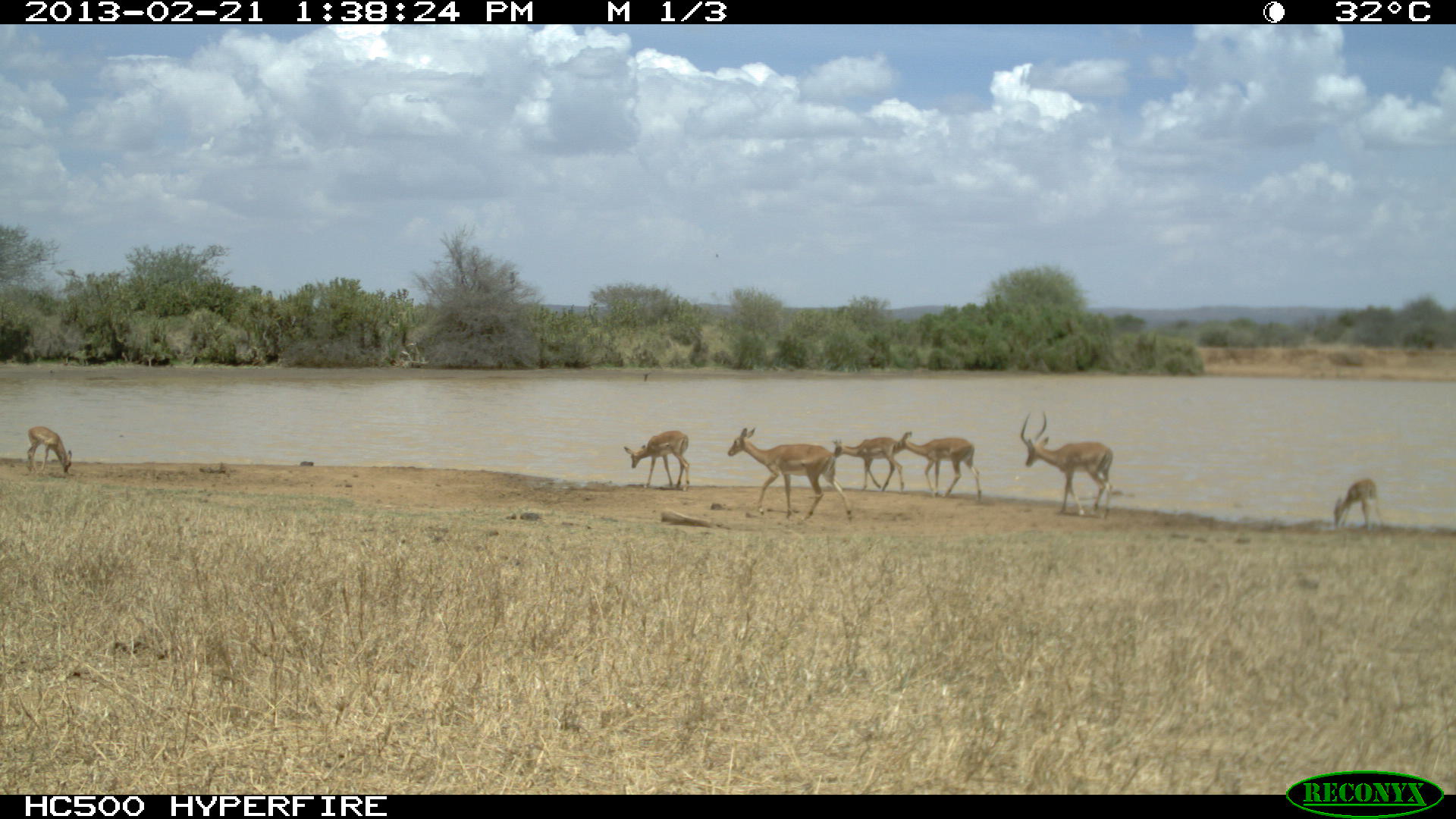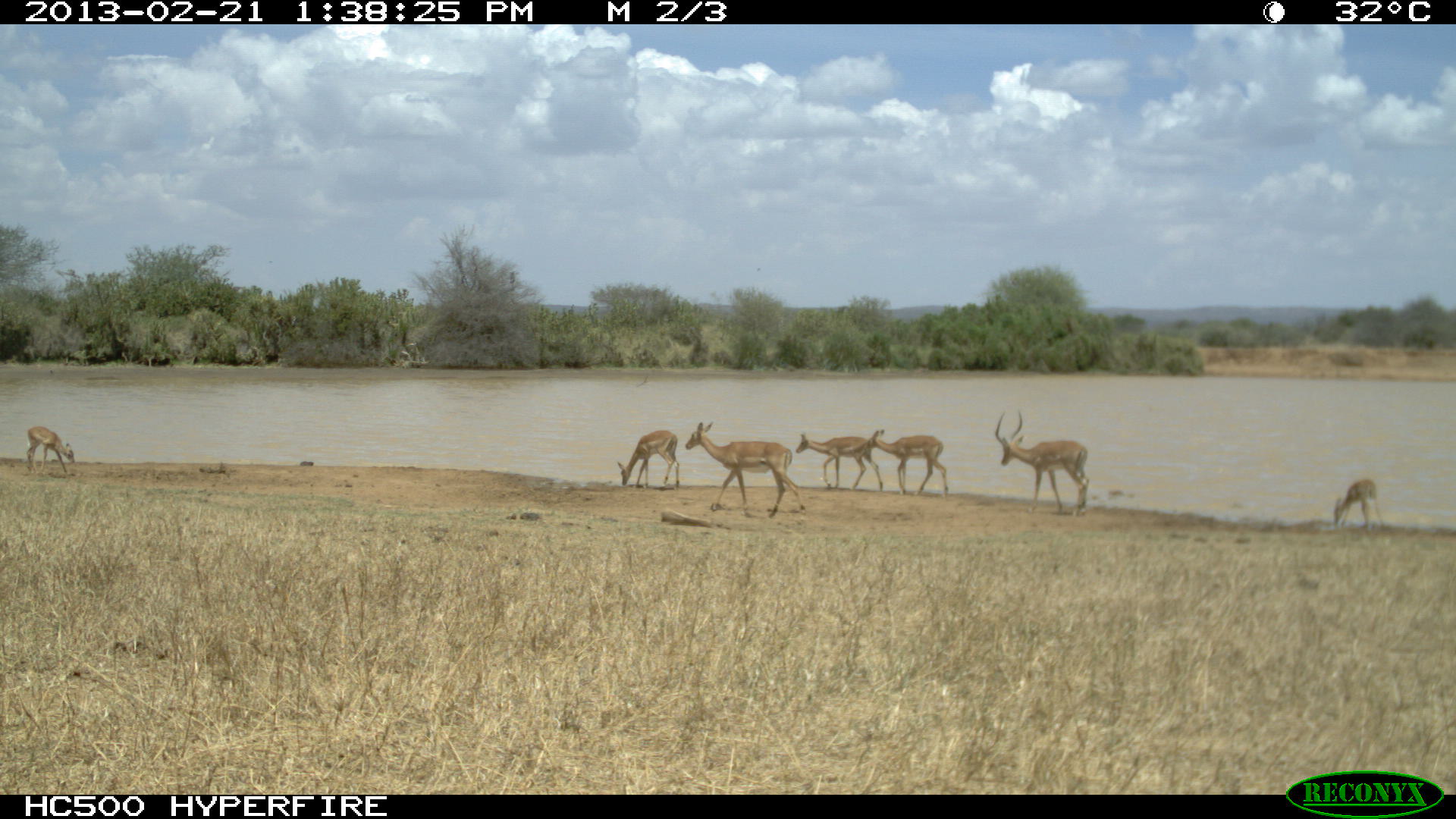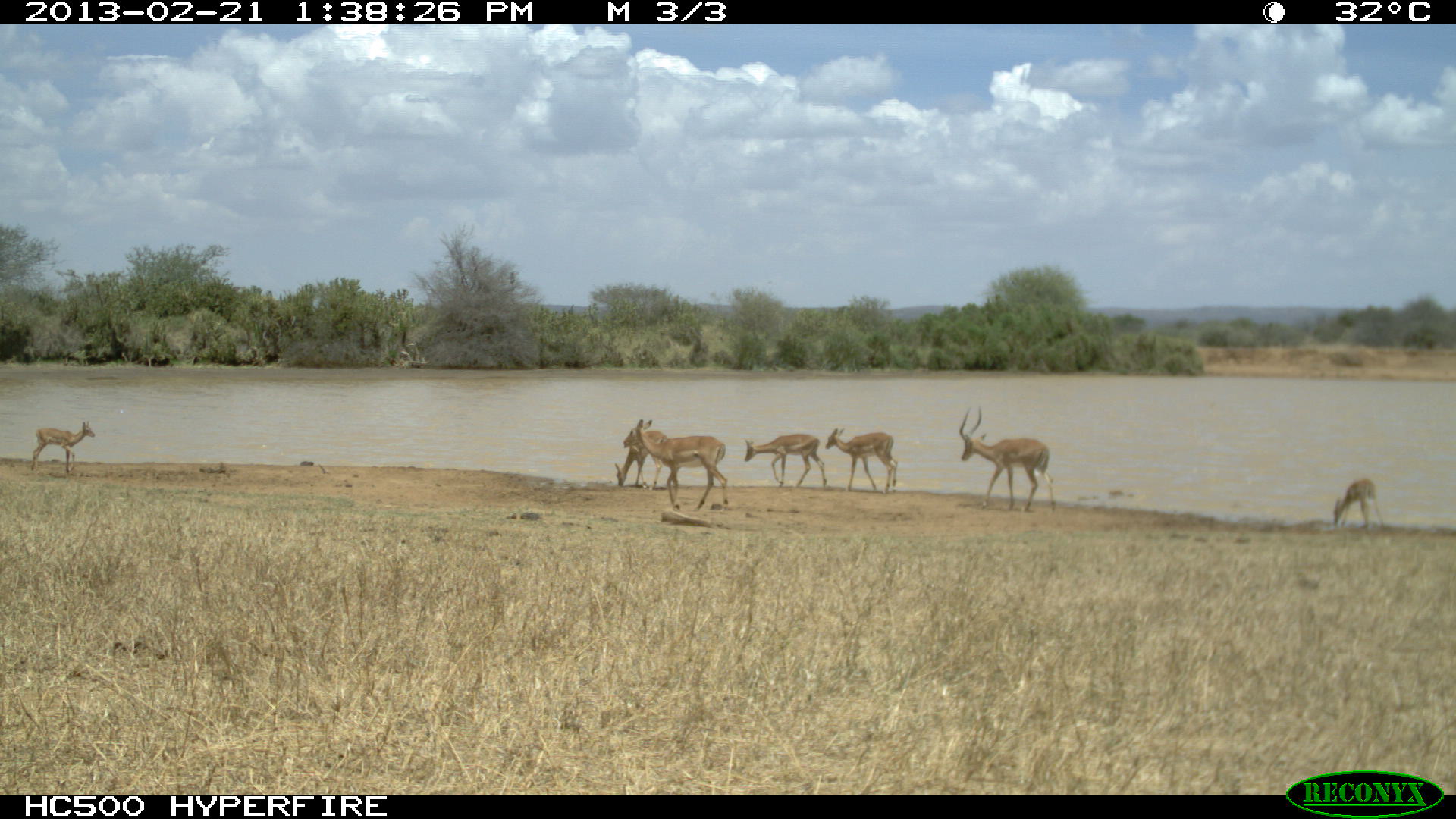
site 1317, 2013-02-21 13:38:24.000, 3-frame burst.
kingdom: Animalia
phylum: Chordata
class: Mammalia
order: Artiodactyla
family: Bovidae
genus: Aepyceros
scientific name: Aepyceros melampus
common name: impala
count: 7